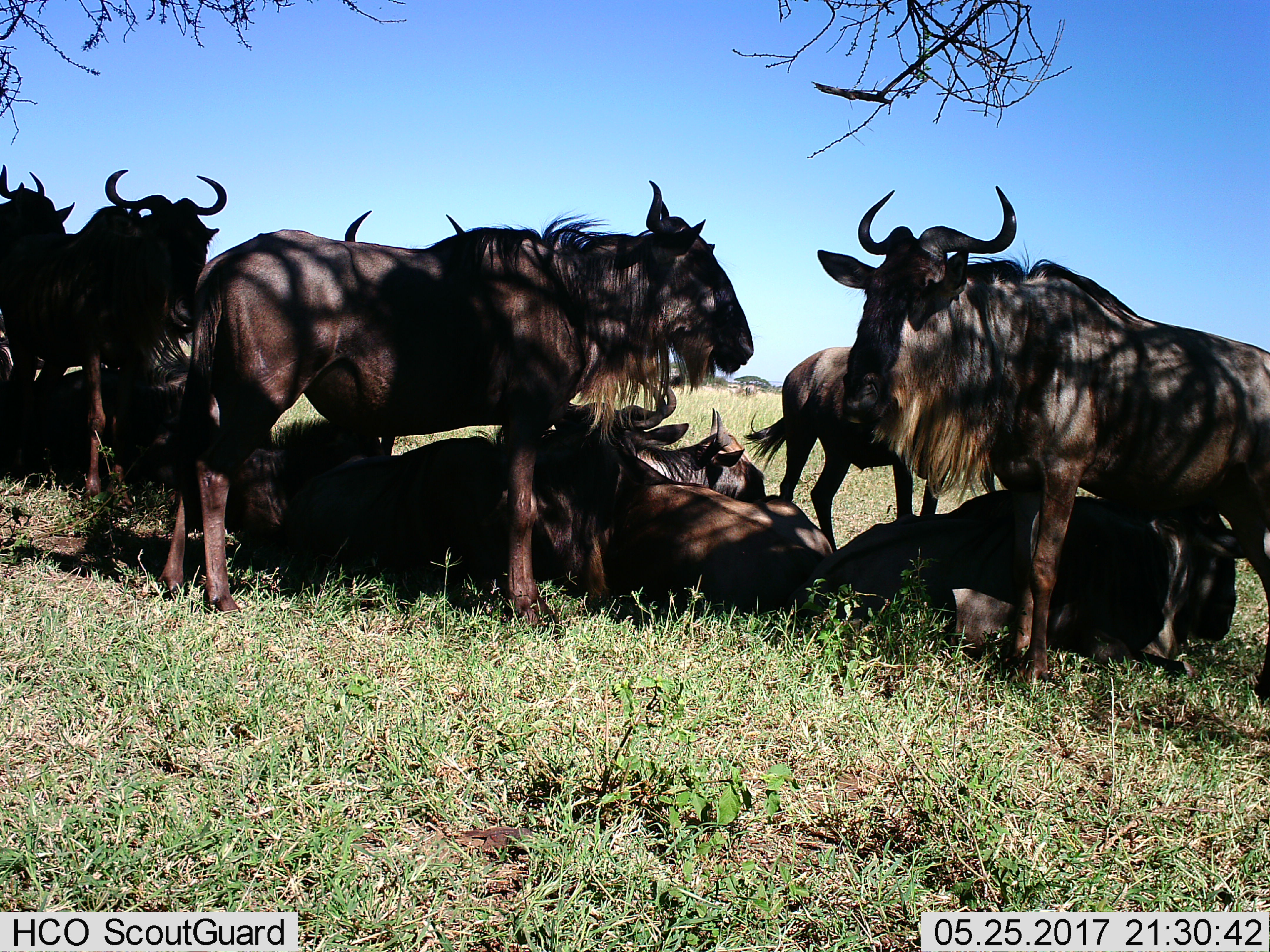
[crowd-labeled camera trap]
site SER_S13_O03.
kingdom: Animalia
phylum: Chordata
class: Mammalia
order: Artiodactyla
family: Bovidae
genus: Connochaetes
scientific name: Connochaetes taurinus taurinus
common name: blue wildebeest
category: wildebeestblue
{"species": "wildebeestblue (blue wildebeest) (Connochaetes taurinus taurinus)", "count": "11-50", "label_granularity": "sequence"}